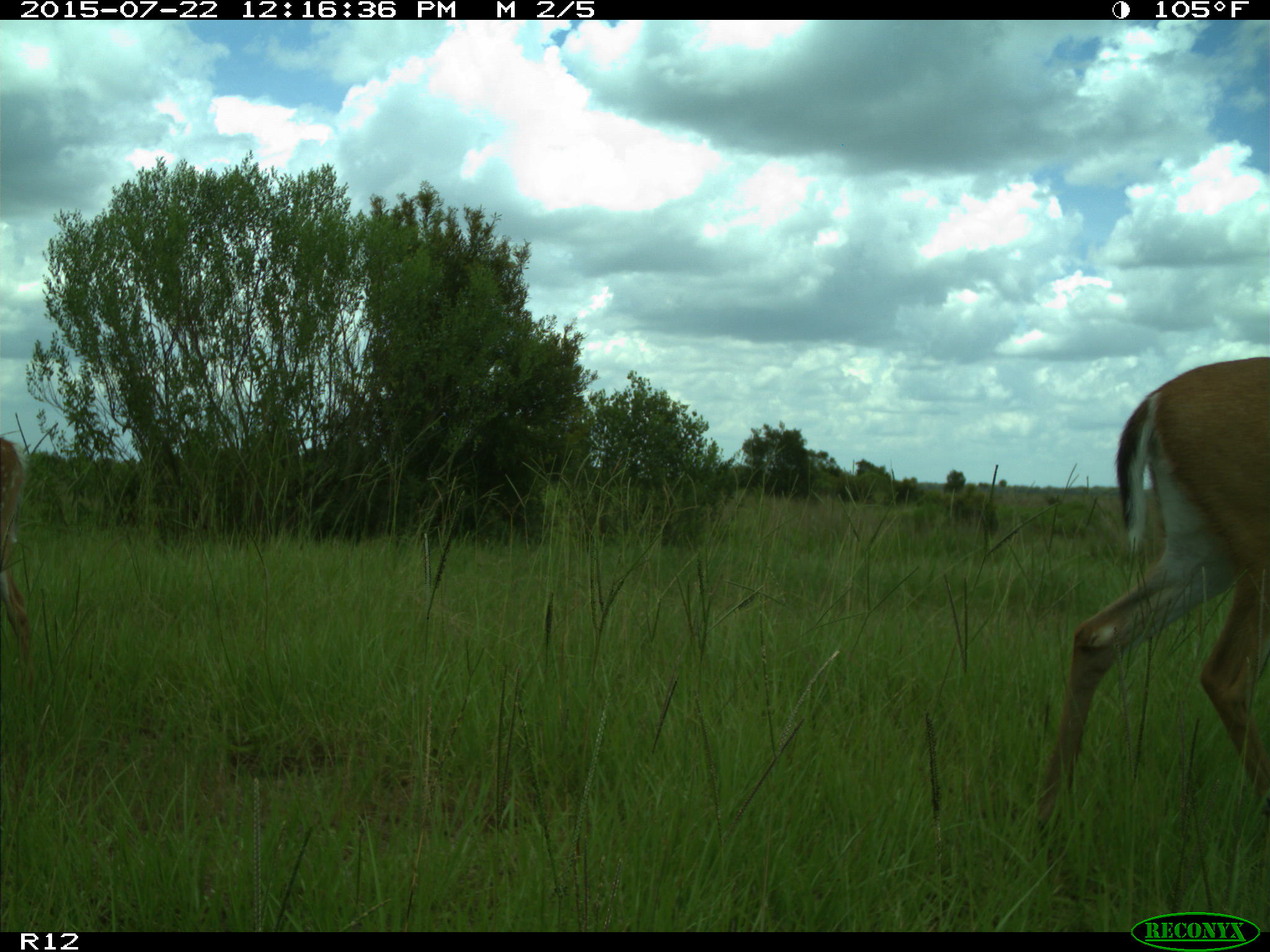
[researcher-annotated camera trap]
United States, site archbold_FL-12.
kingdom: Animalia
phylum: Chordata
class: Mammalia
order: Artiodactyla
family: Cervidae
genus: Odocoileus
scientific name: Odocoileus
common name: deer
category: unidentified deer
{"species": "unidentified deer (deer) (Odocoileus)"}